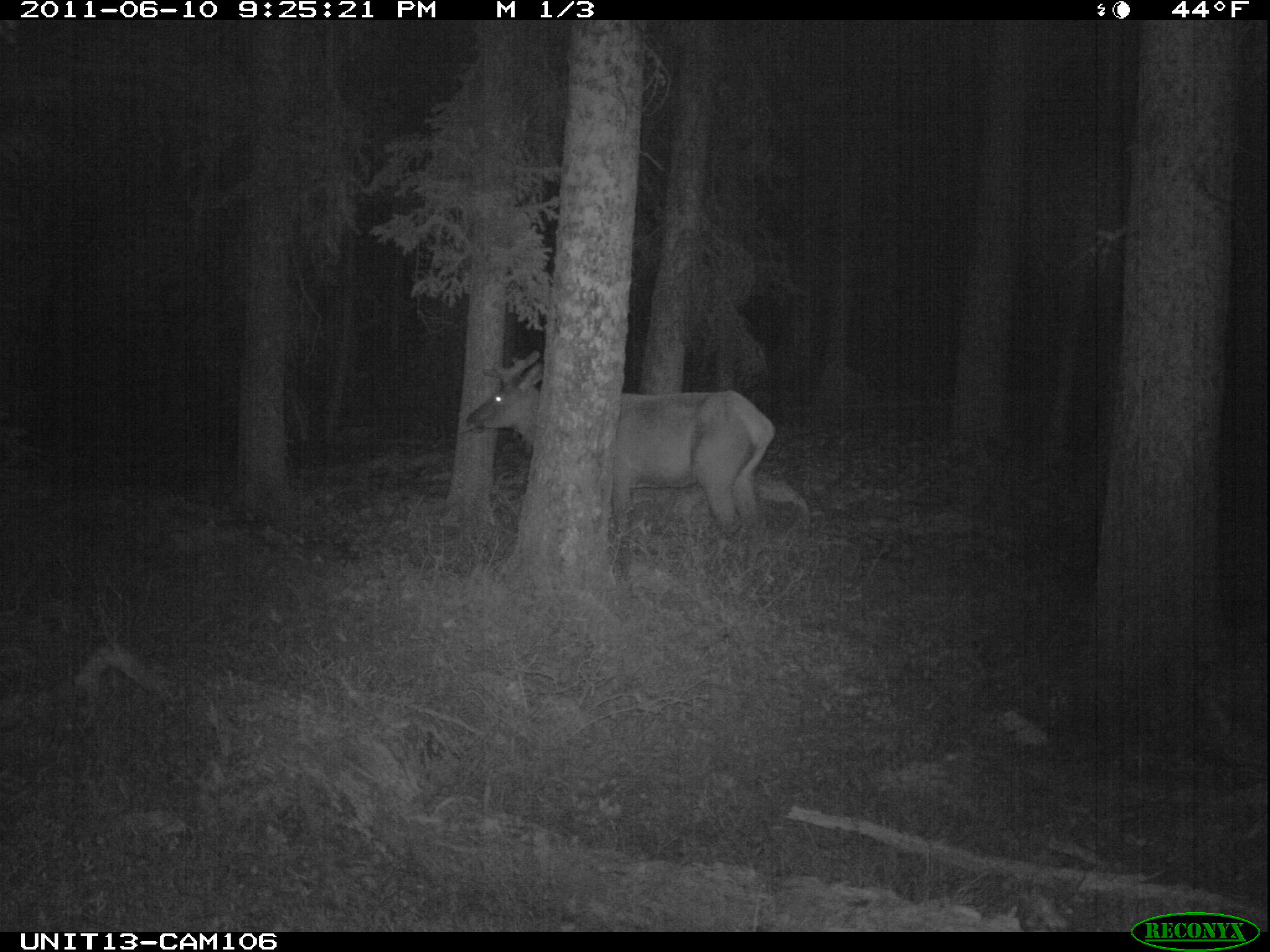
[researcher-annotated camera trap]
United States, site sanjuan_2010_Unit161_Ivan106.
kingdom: Animalia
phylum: Chordata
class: Mammalia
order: Artiodactyla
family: Cervidae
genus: Cervus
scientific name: Cervus elaphus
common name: red deer